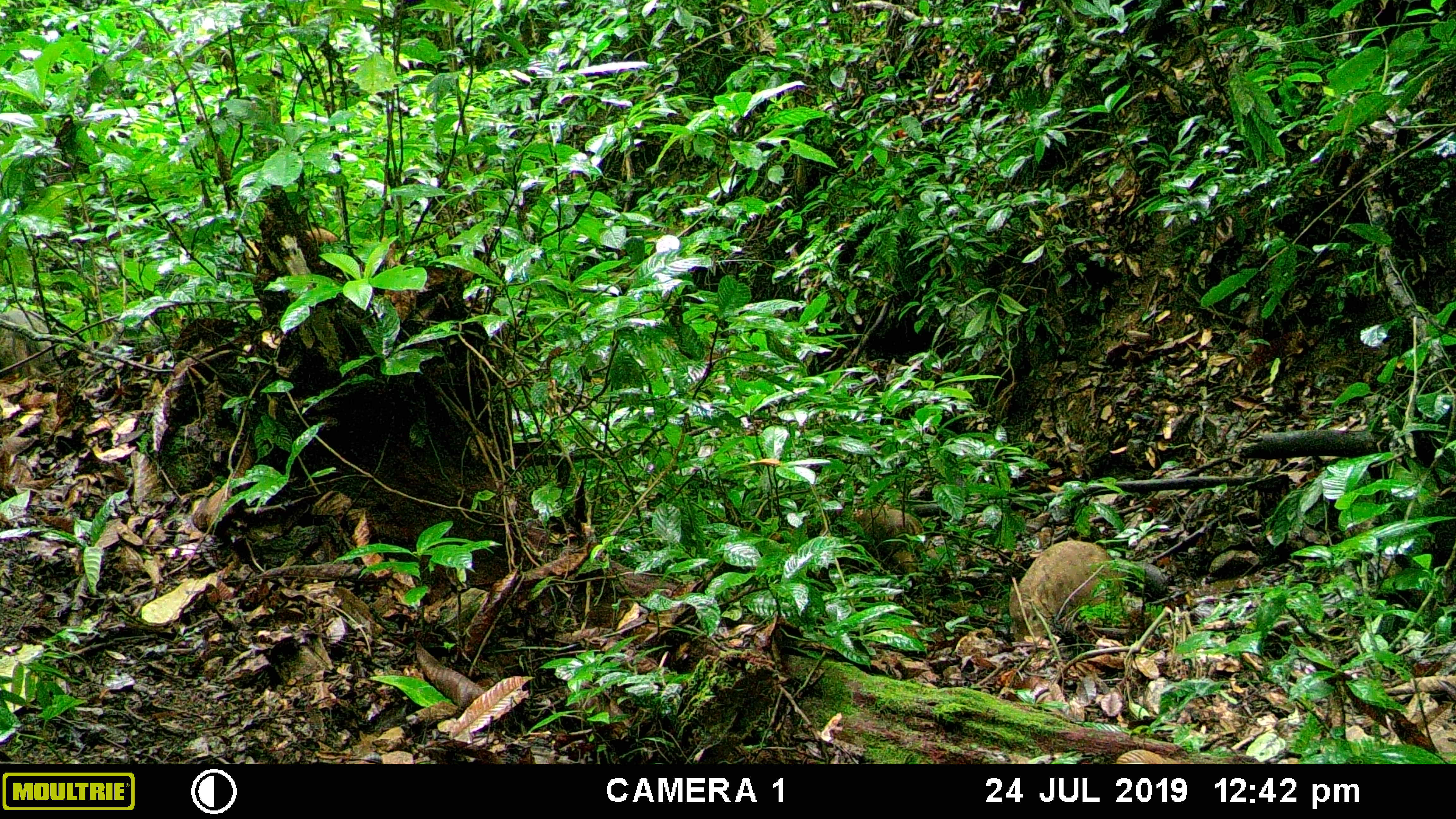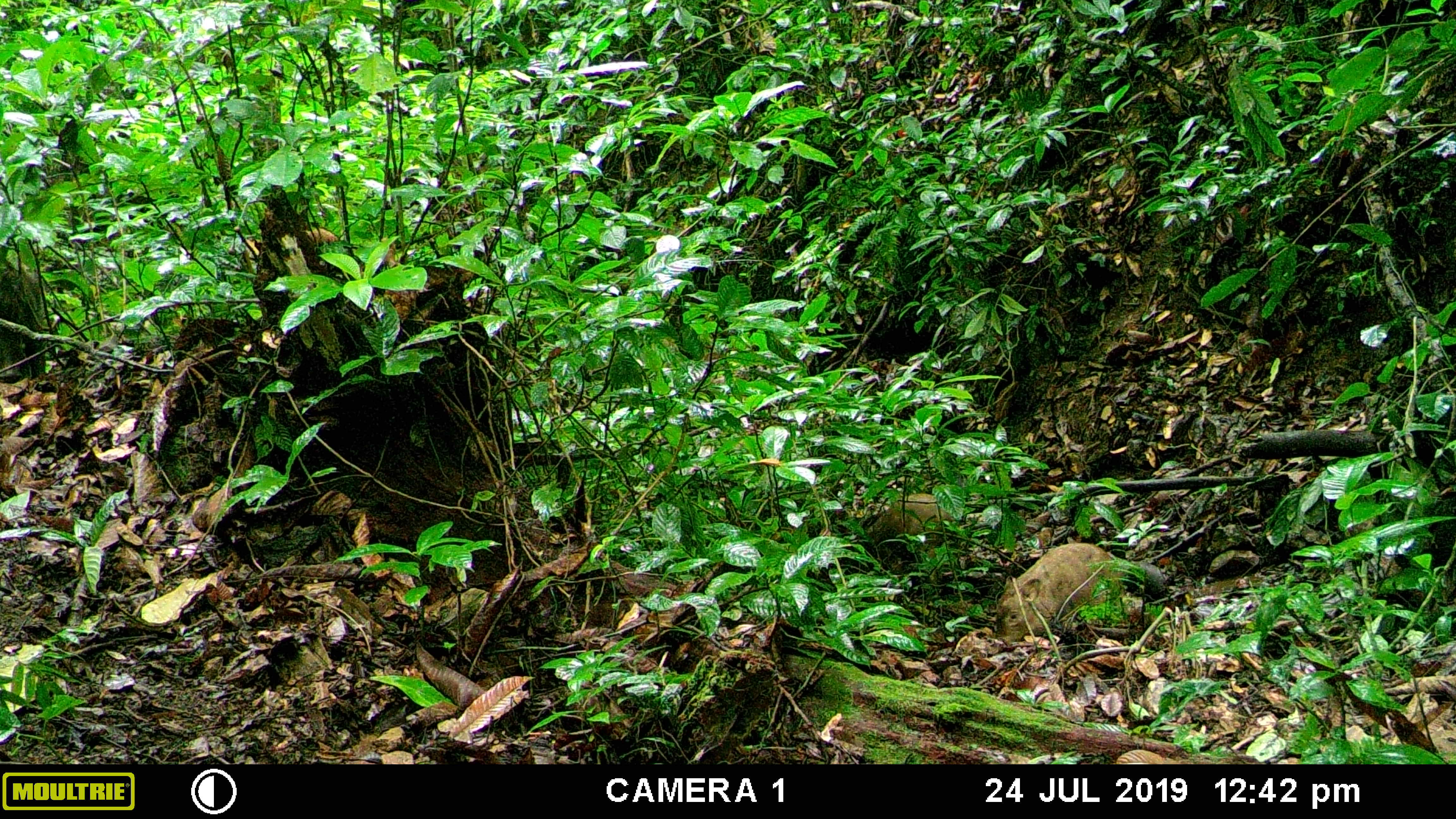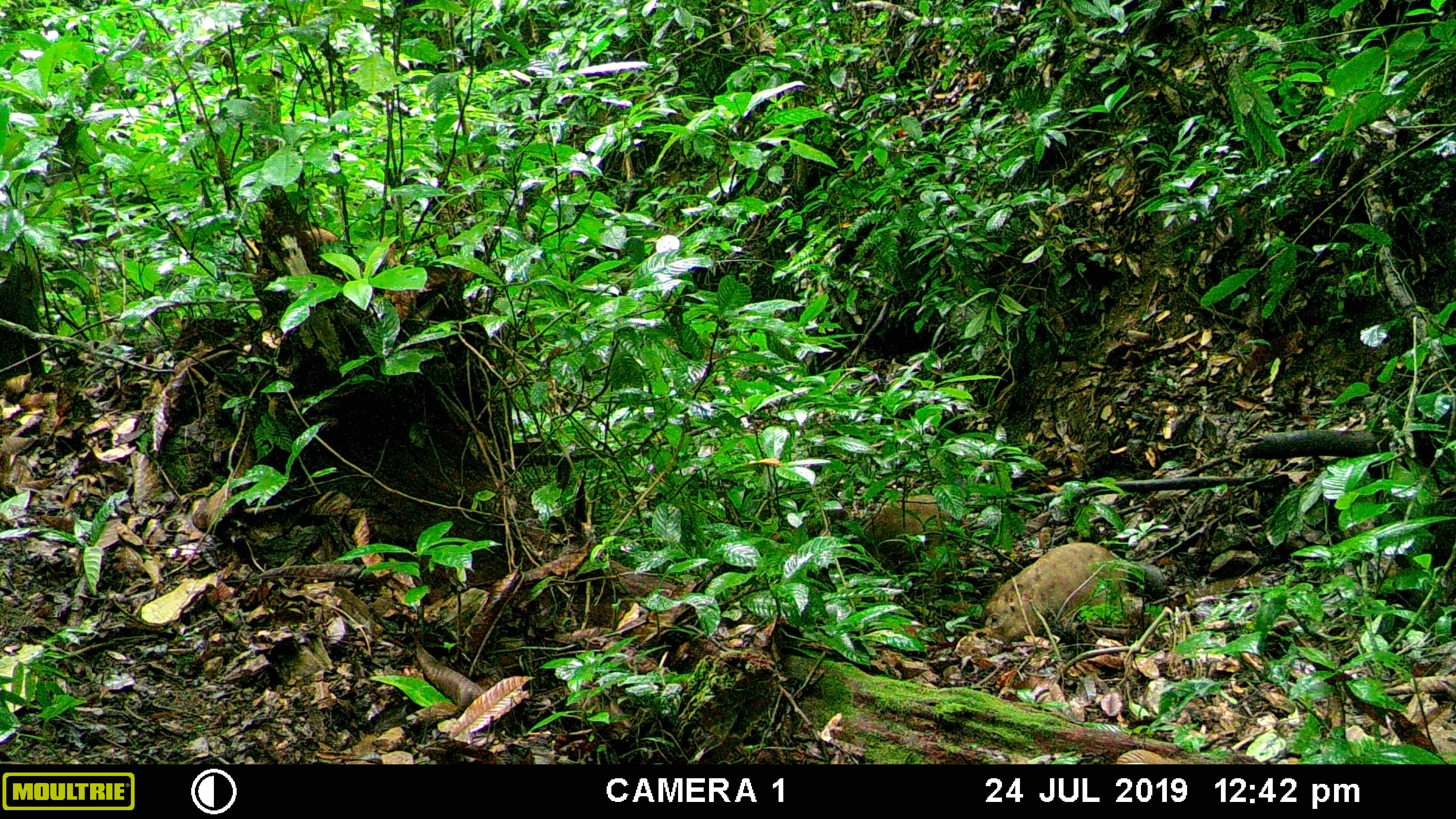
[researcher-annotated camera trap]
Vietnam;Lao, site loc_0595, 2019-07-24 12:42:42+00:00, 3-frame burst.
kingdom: Animalia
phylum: Chordata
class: Mammalia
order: Artiodactyla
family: Suidae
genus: Sus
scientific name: Sus scrofa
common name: eurasian wild pig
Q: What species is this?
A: Eurasian wild pig (Sus scrofa).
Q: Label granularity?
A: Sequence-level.